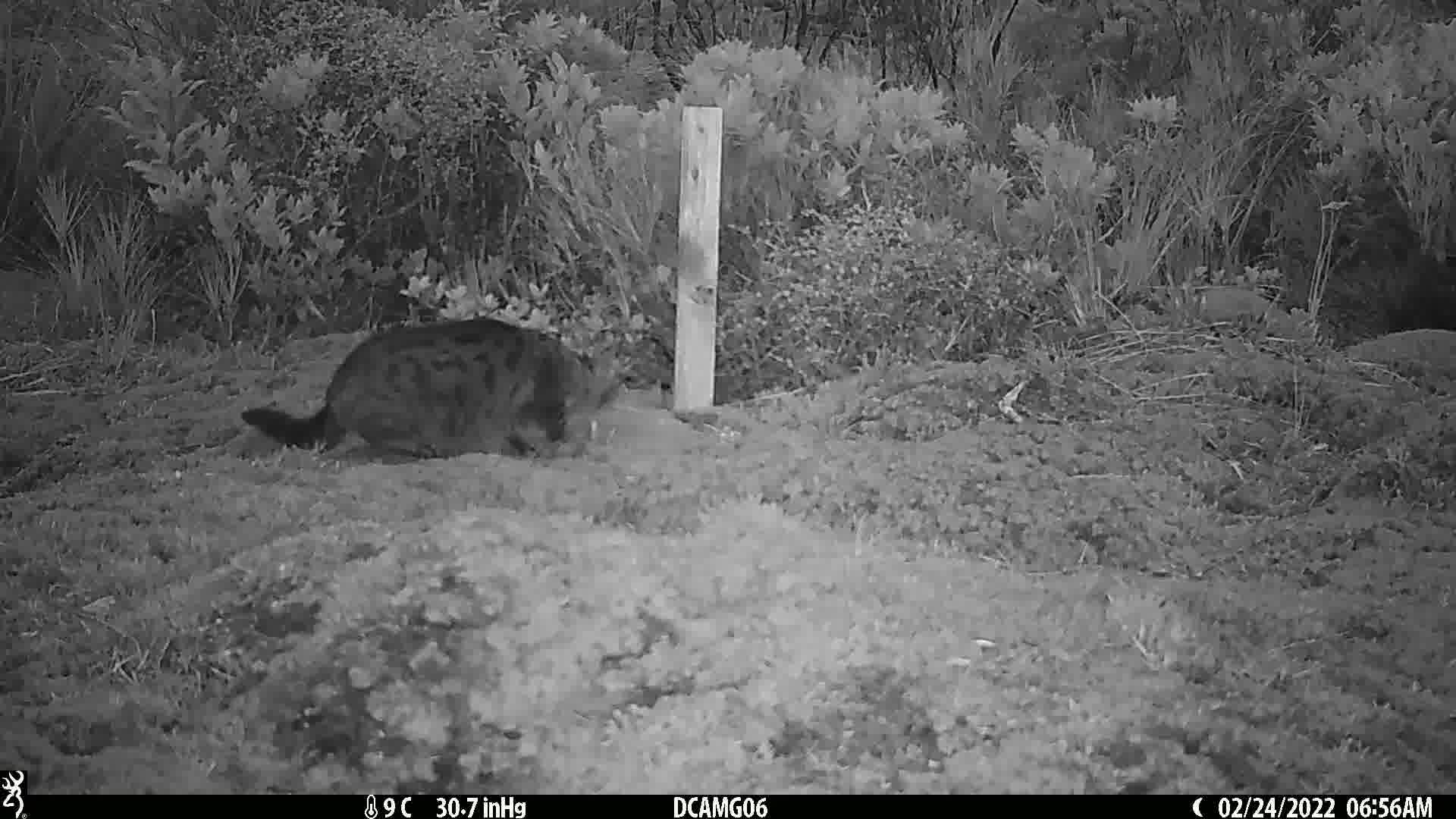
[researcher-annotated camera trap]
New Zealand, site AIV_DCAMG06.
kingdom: Animalia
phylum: Chordata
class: Mammalia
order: Carnivora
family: Felidae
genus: Felis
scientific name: Felis catus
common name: domestic cat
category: cat